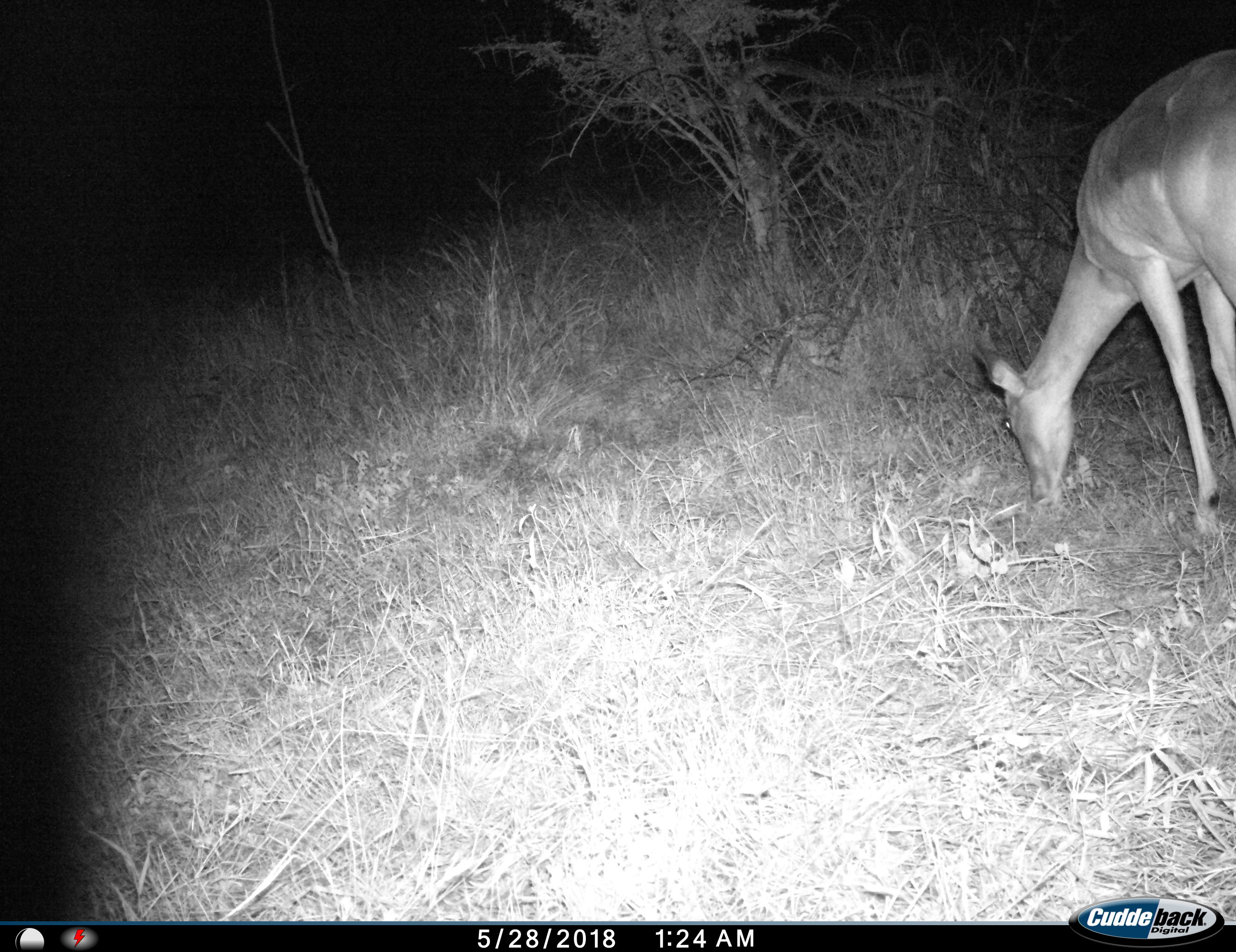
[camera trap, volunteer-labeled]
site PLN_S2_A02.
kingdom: Animalia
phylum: Chordata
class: Mammalia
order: Artiodactyla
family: Bovidae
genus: Aepyceros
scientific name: Aepyceros melampus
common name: impala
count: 1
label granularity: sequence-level